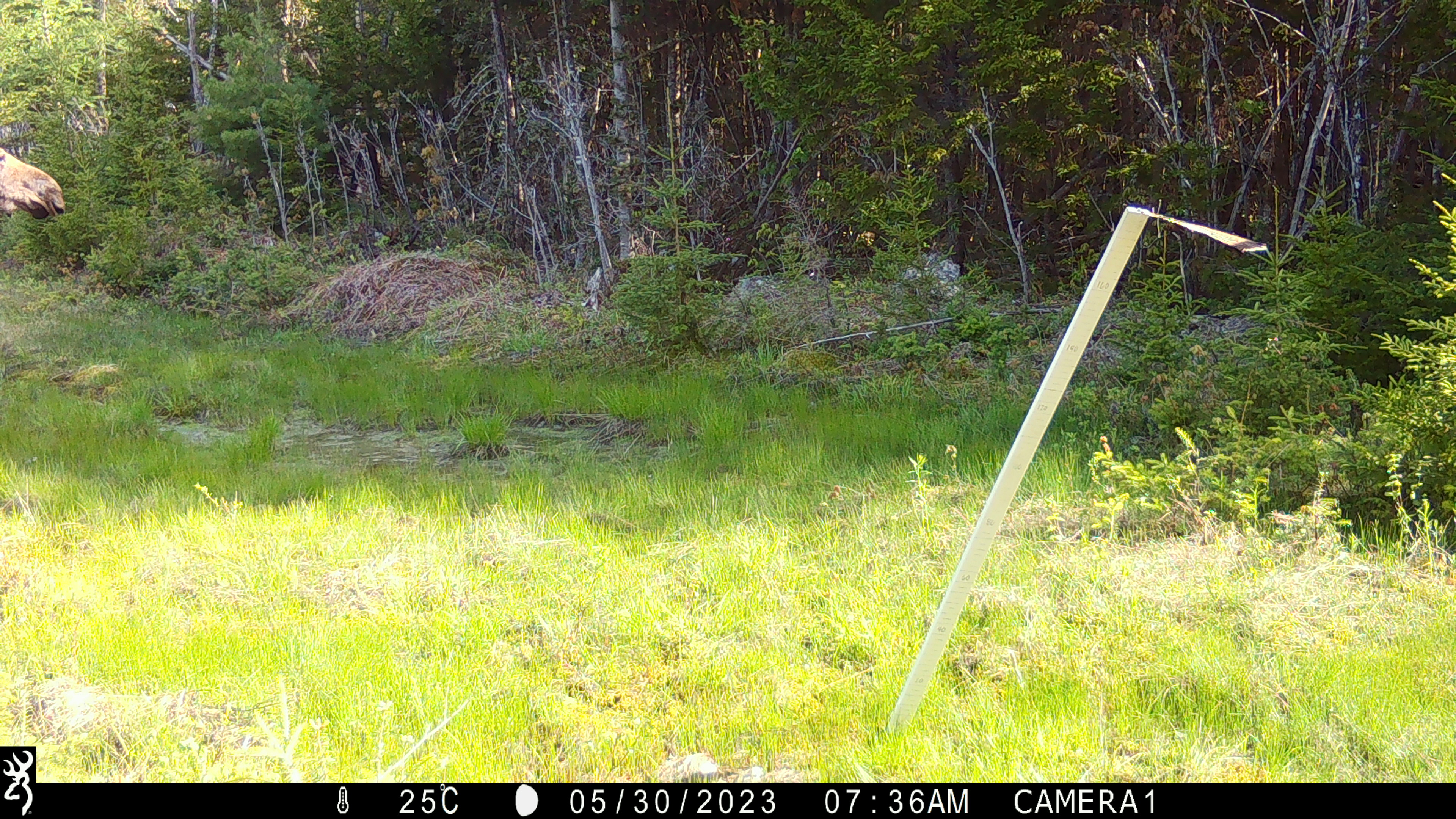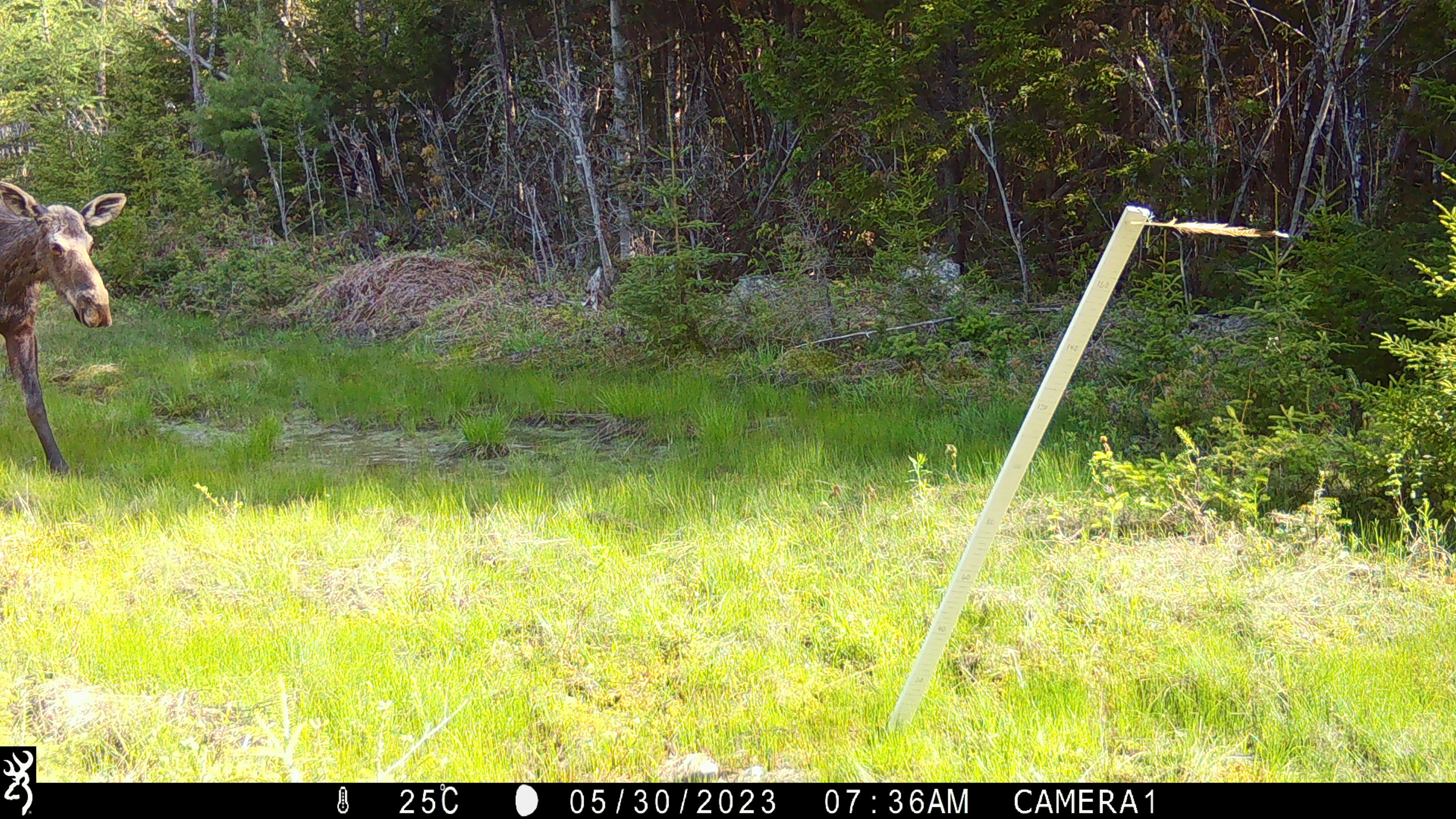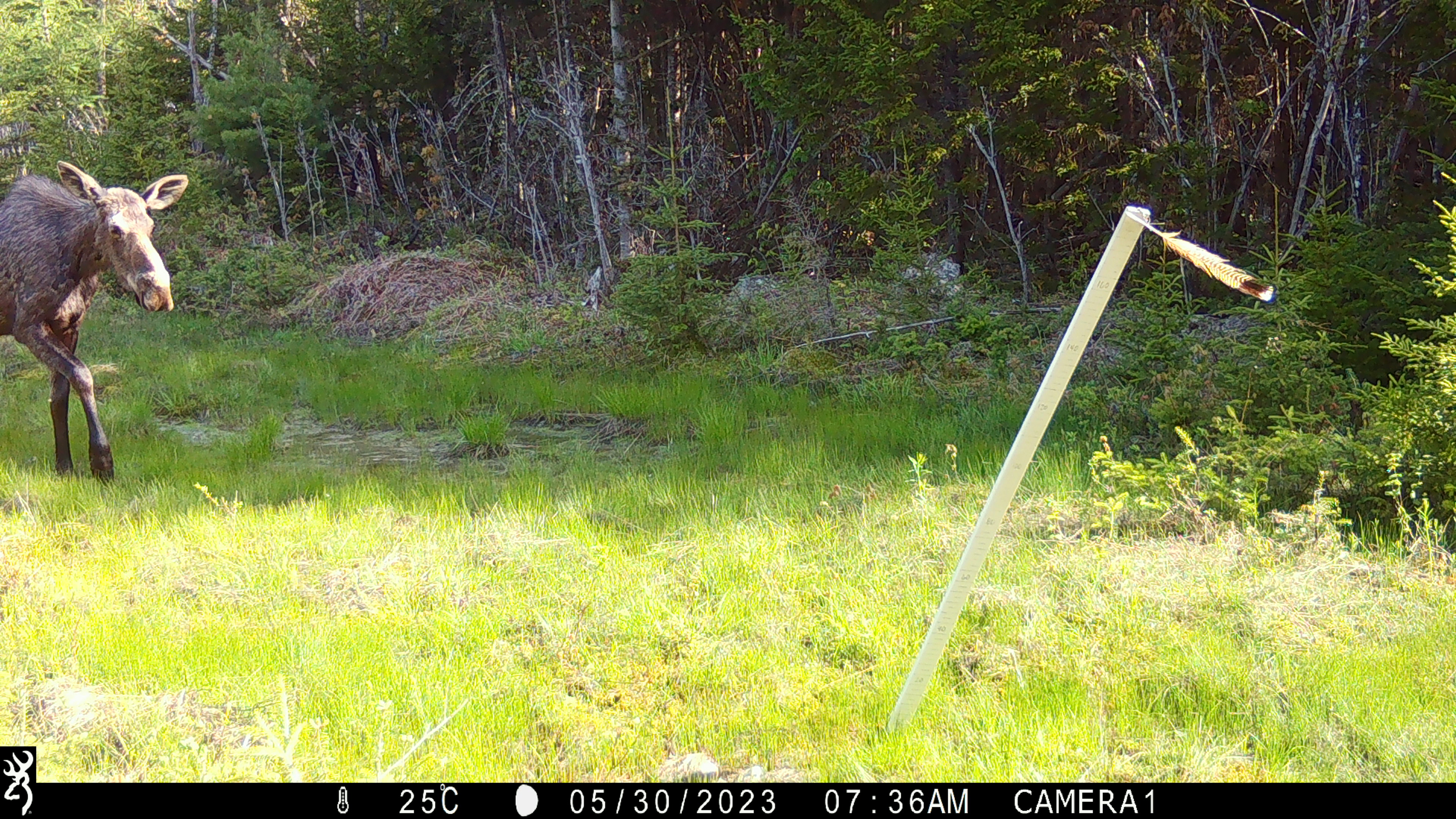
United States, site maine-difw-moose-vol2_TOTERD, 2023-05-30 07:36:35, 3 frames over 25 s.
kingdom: Animalia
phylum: Chordata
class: Mammalia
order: Artiodactyla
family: Cervidae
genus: Alces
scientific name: Alces alces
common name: moose